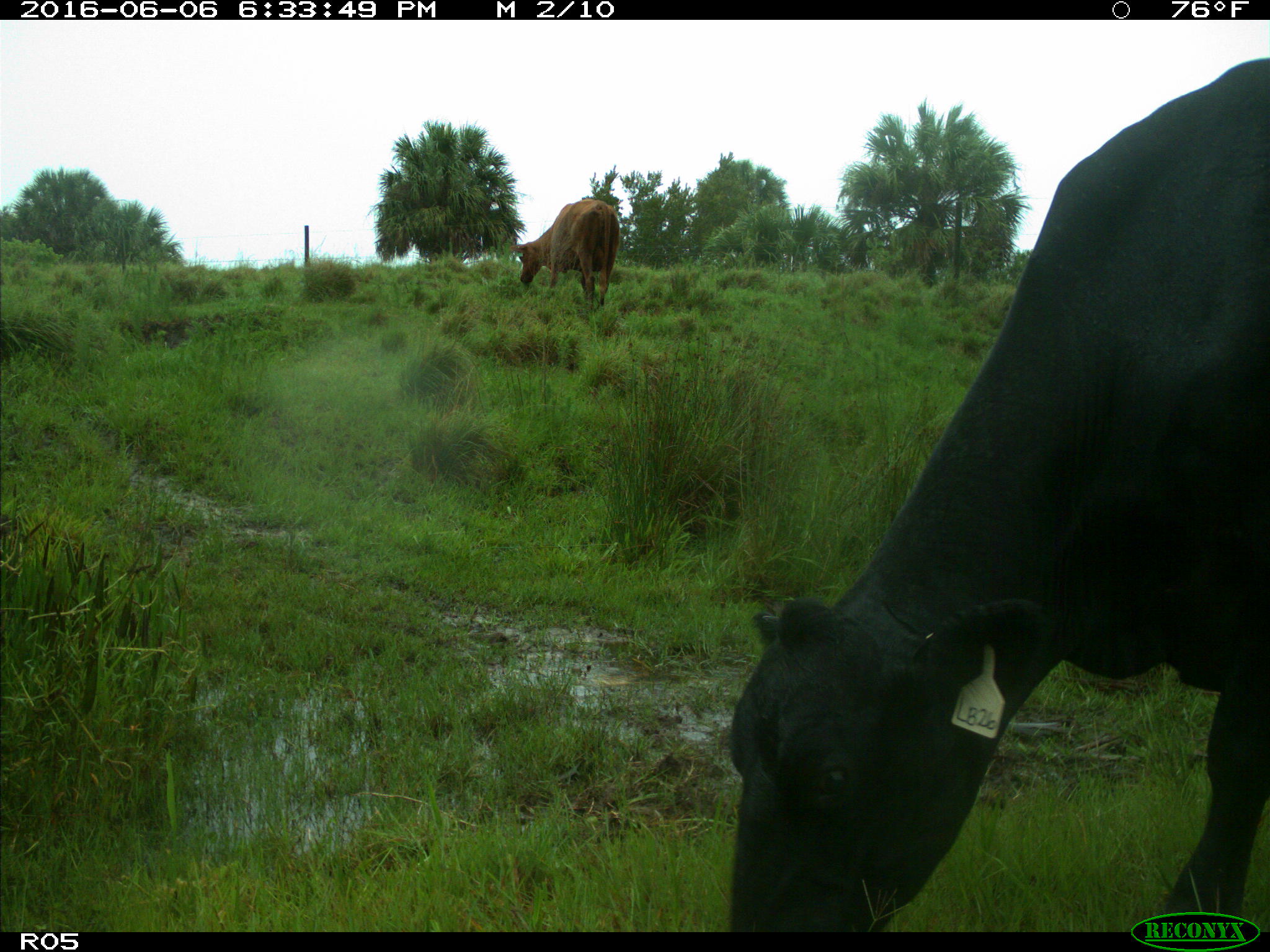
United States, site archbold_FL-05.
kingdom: Animalia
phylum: Chordata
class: Mammalia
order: Artiodactyla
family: Bovidae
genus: Bos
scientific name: Bos taurus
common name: domestic cow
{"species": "Bos taurus (domestic cow)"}